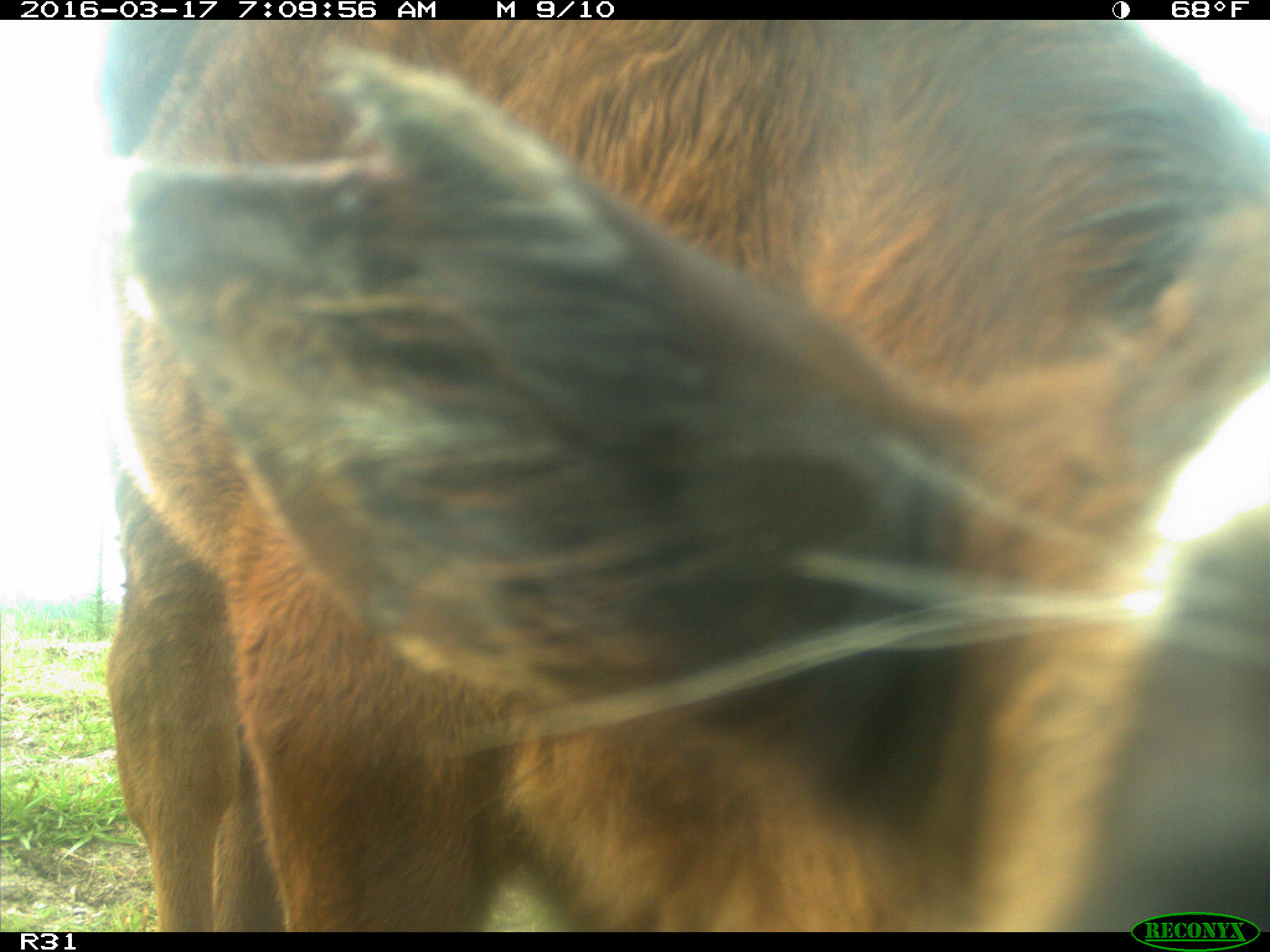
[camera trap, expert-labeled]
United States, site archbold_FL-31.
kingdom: Animalia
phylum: Chordata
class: Mammalia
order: Artiodactyla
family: Bovidae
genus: Bos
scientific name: Bos taurus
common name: domestic cow